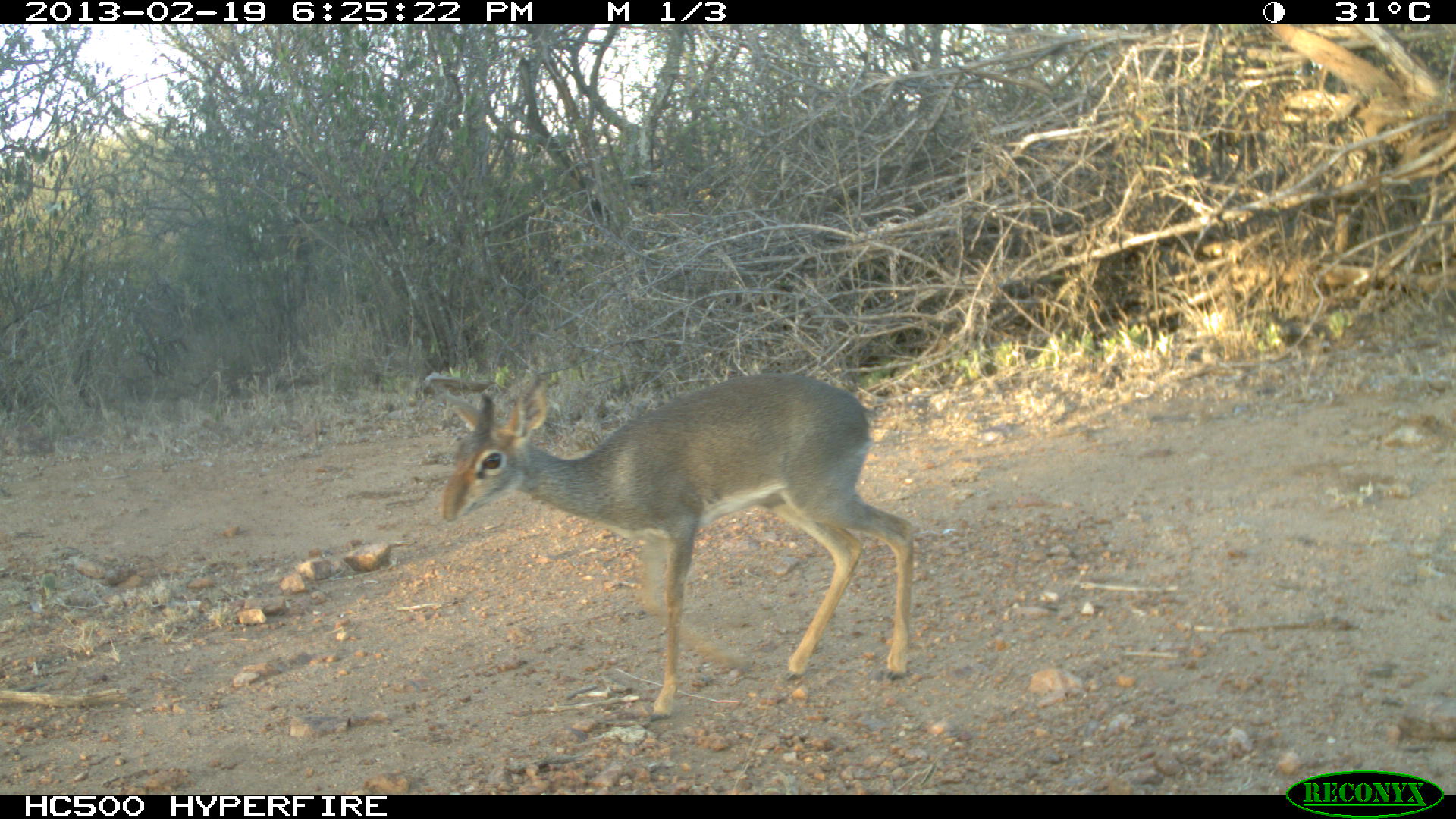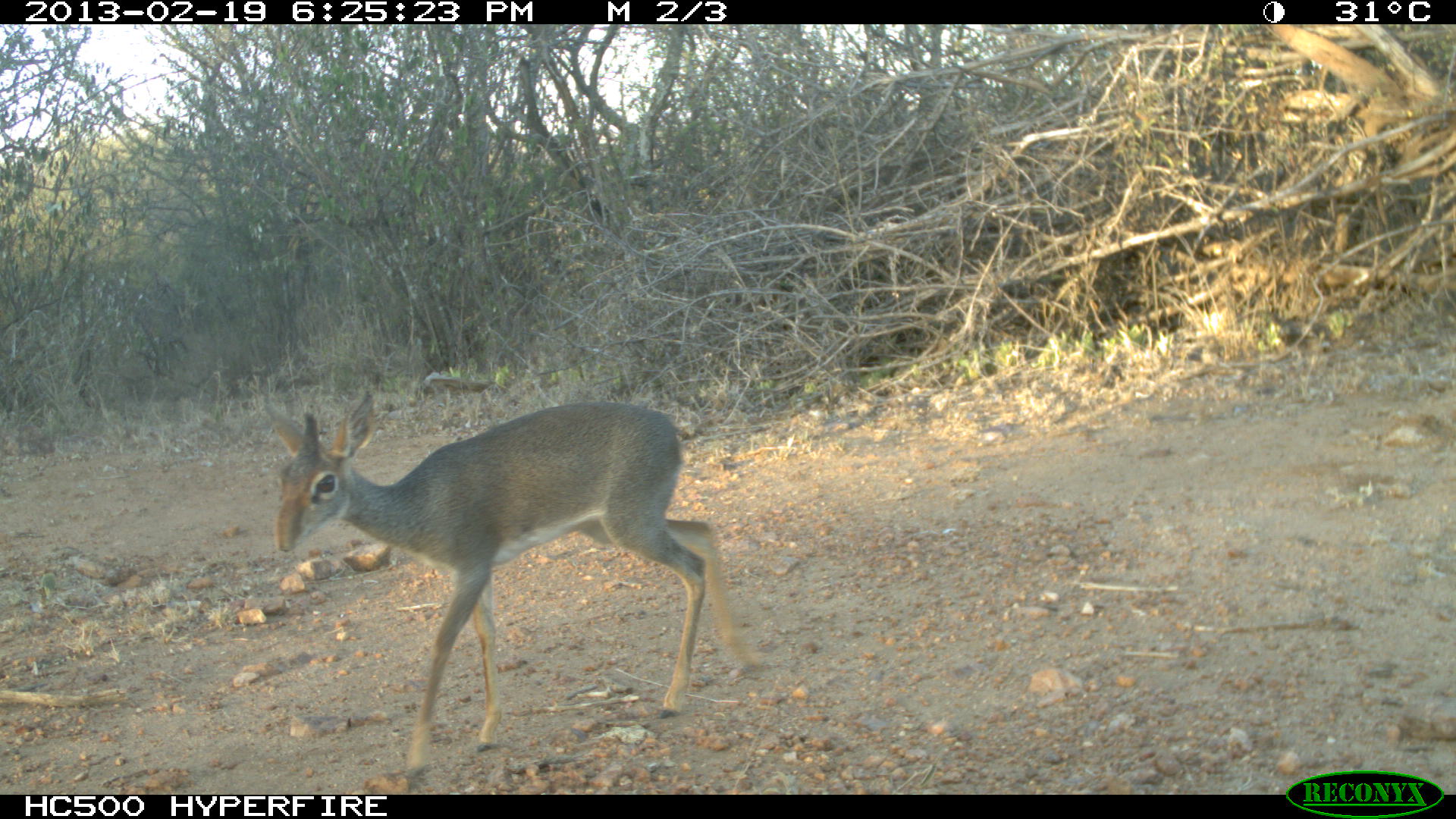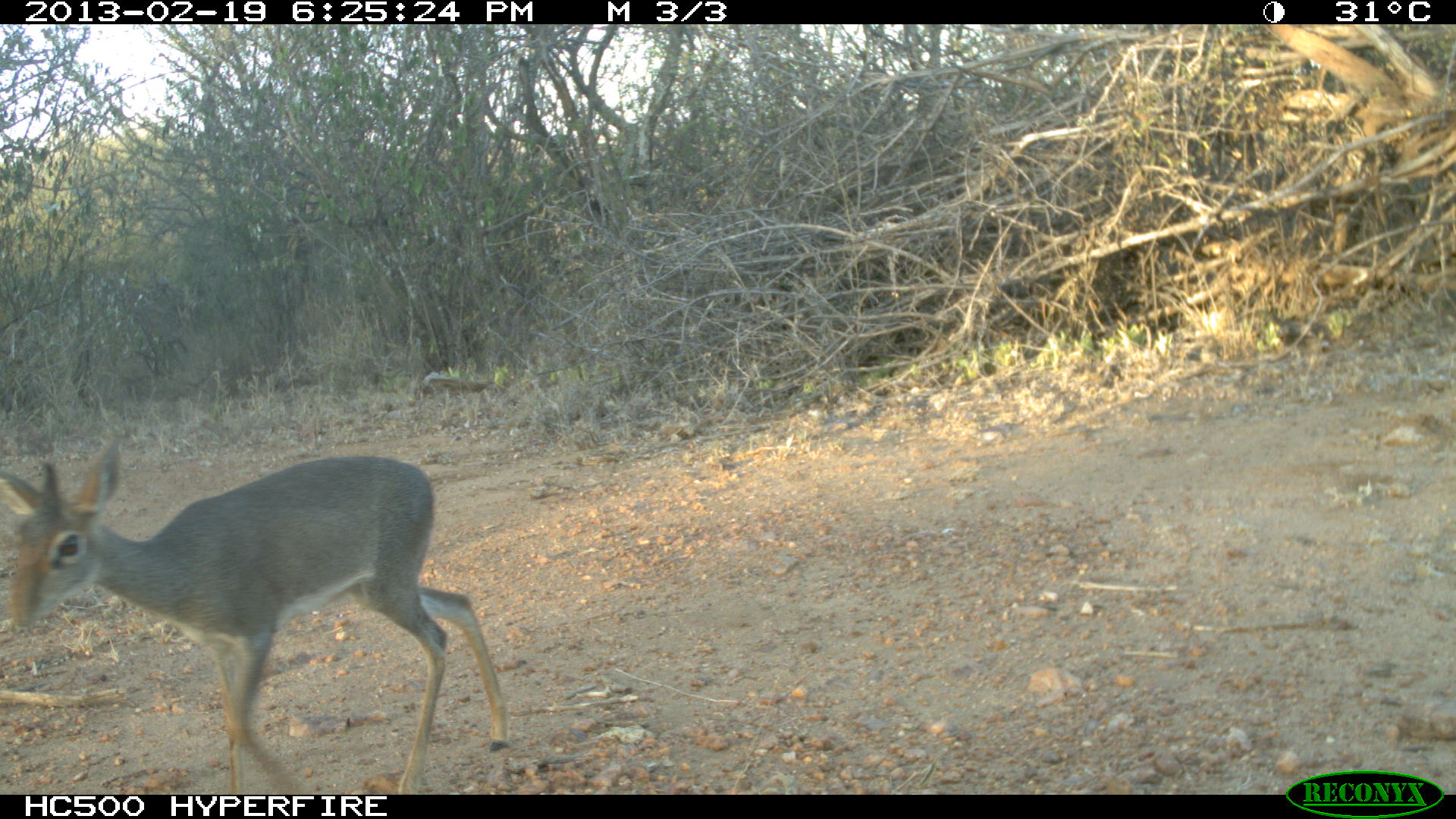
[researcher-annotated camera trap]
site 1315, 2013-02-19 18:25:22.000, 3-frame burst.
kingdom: Animalia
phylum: Chordata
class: Mammalia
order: Artiodactyla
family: Bovidae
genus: Madoqua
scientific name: Madoqua guentheri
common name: günther's dik-dik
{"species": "Madoqua guentheri (günther's dik-dik)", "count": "1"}